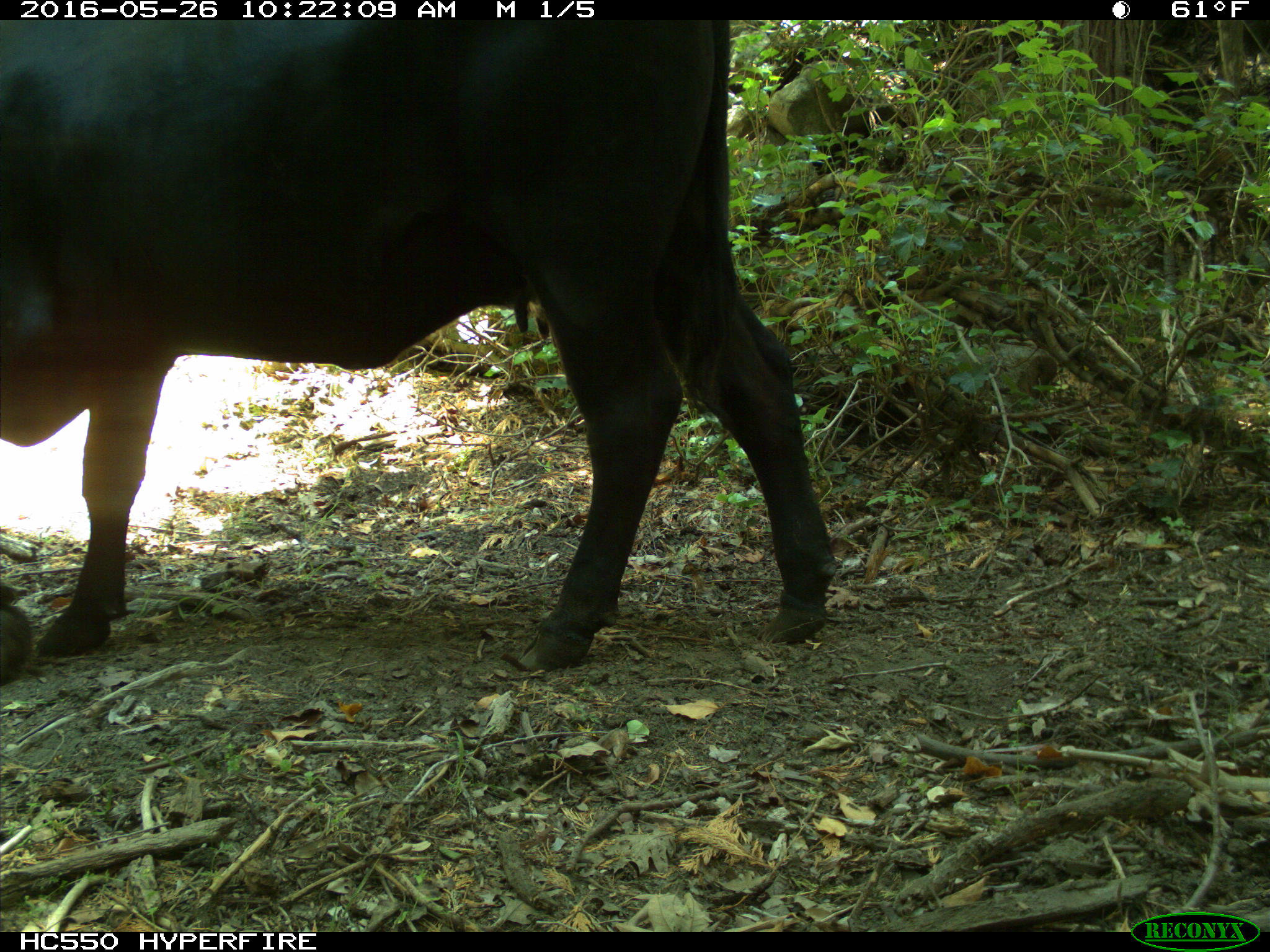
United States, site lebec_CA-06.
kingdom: Animalia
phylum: Chordata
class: Mammalia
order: Artiodactyla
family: Bovidae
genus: Bos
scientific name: Bos taurus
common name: domestic cow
Bos taurus (domestic cow).